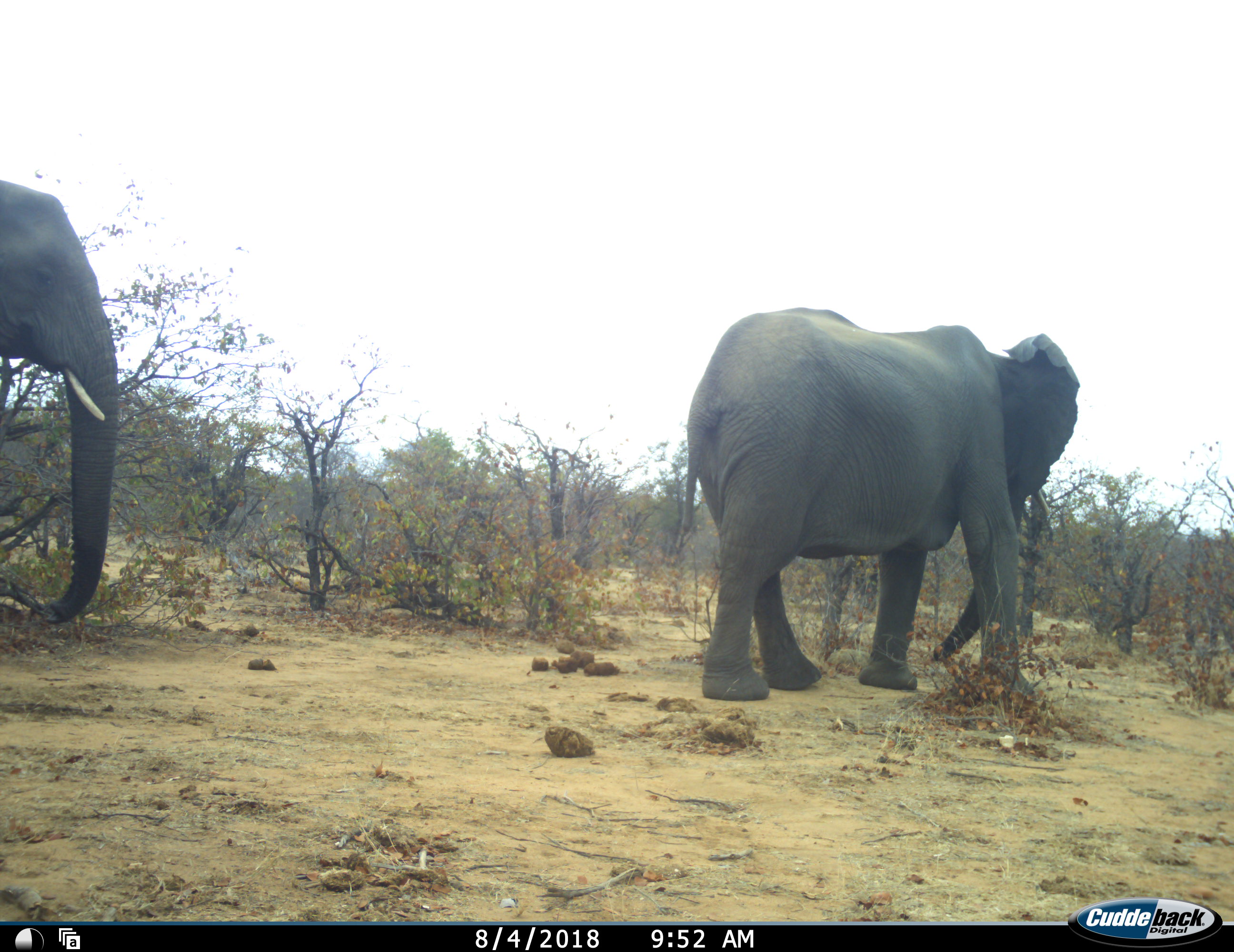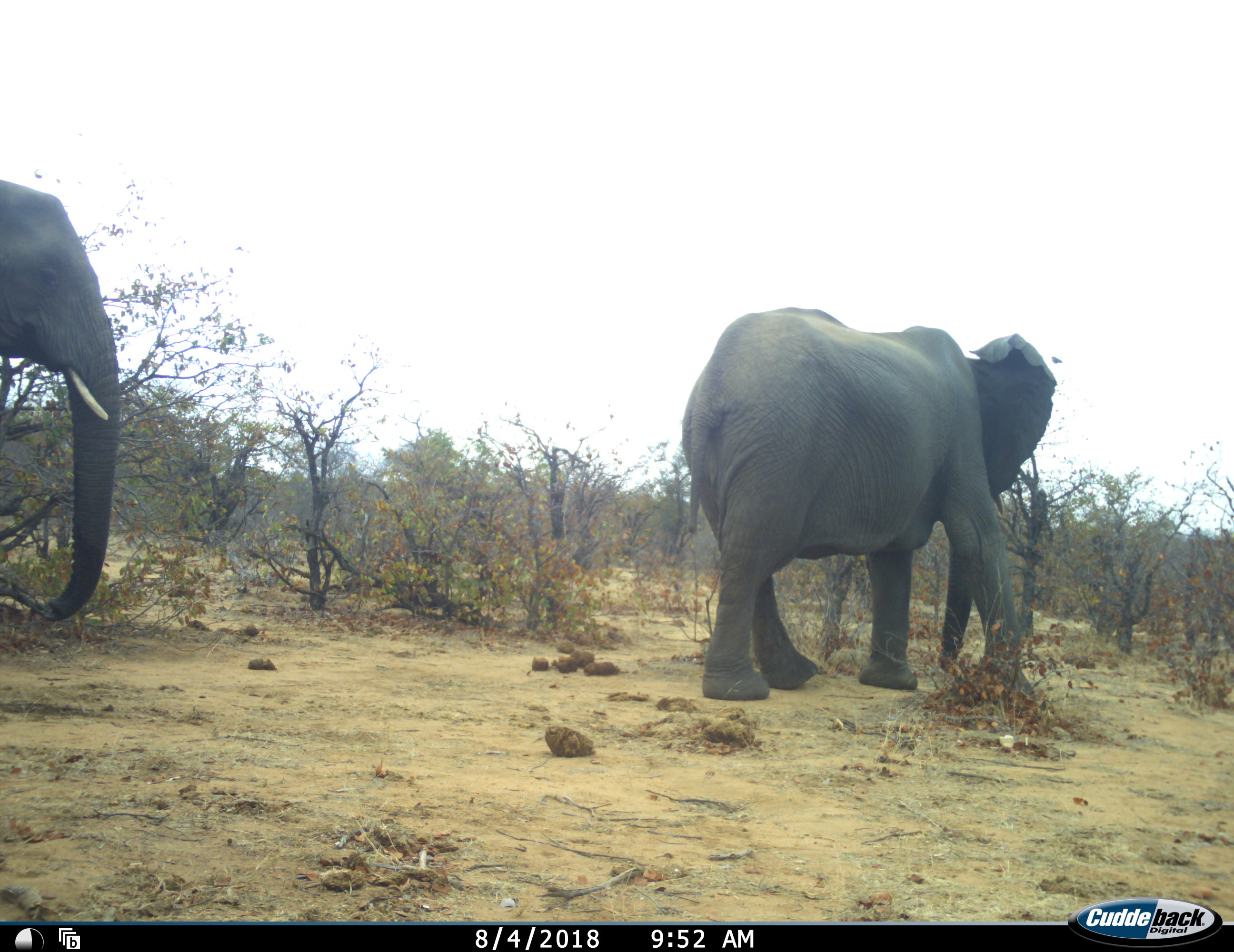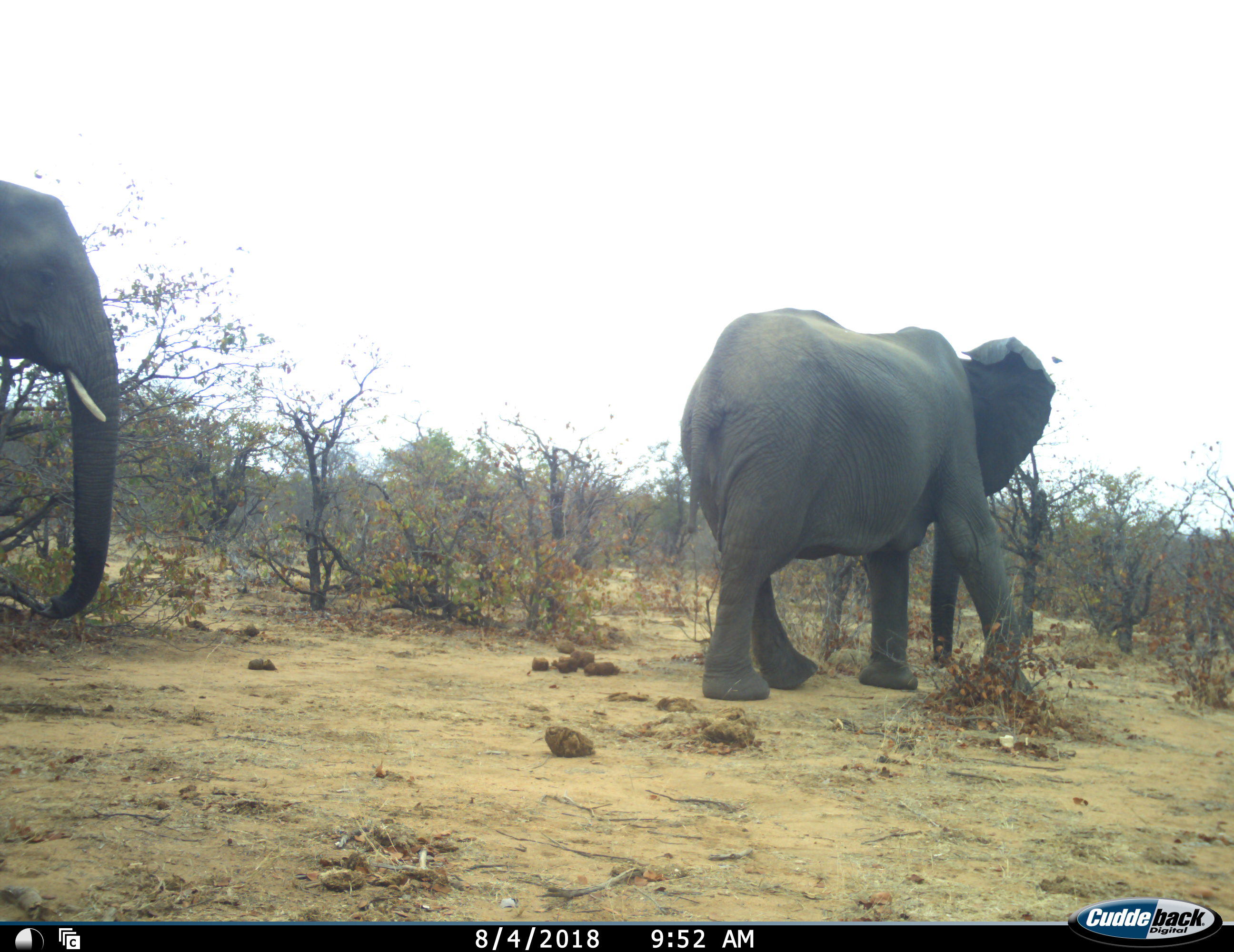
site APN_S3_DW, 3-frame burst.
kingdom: Animalia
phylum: Chordata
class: Mammalia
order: Proboscidea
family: Elephantidae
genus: Loxodonta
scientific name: Loxodonta africana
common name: african bush elephant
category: elephant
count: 2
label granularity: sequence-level